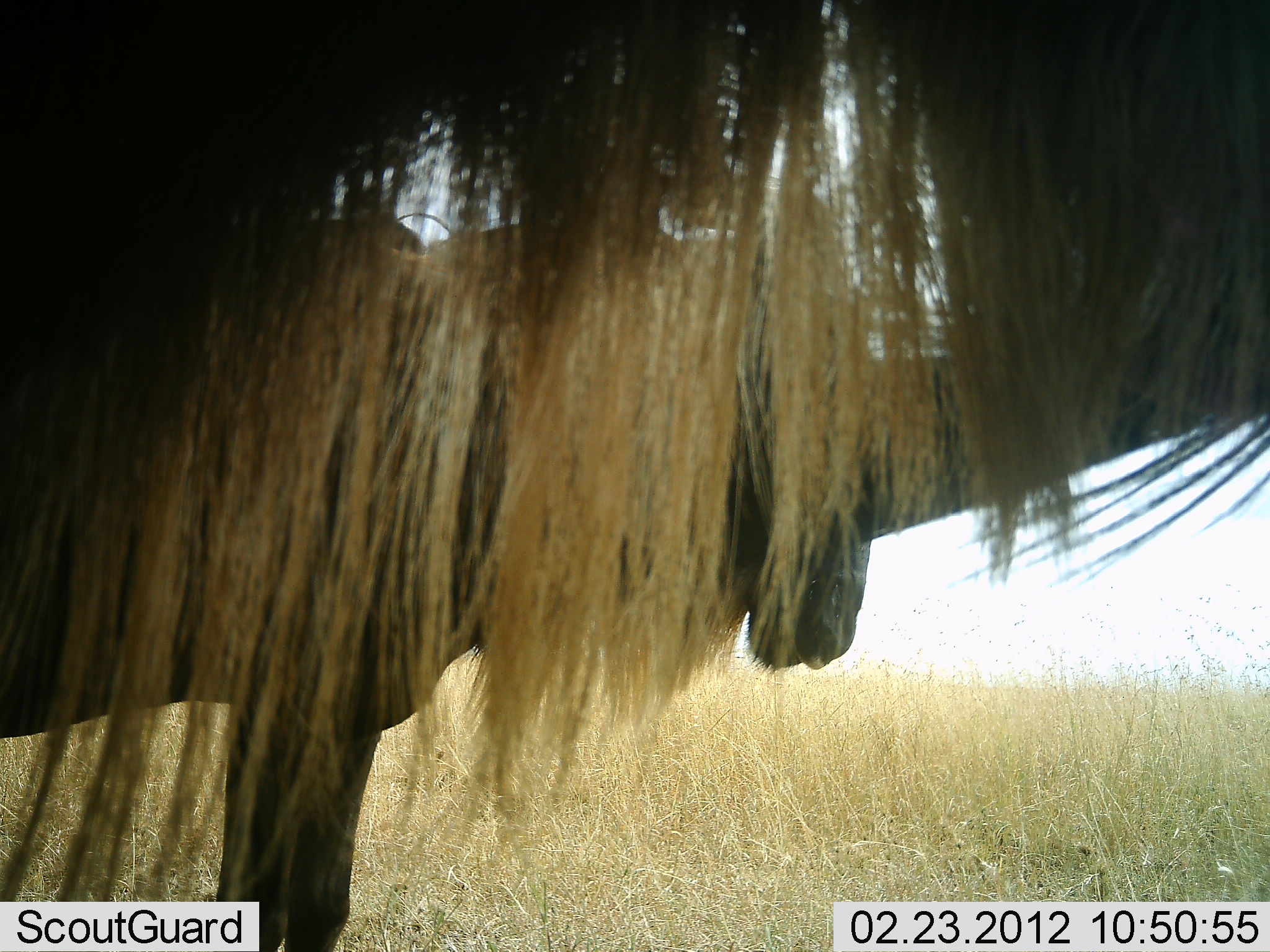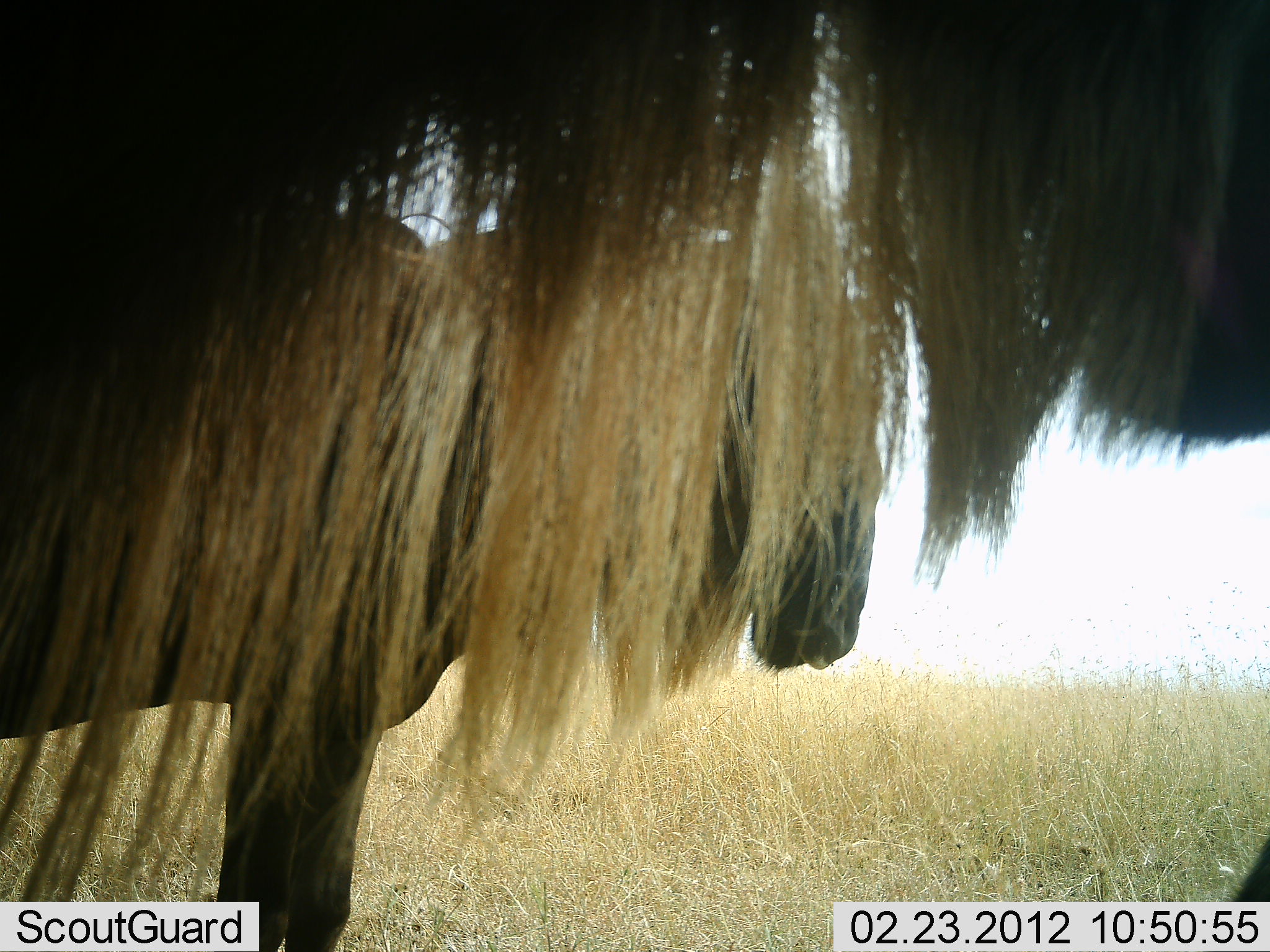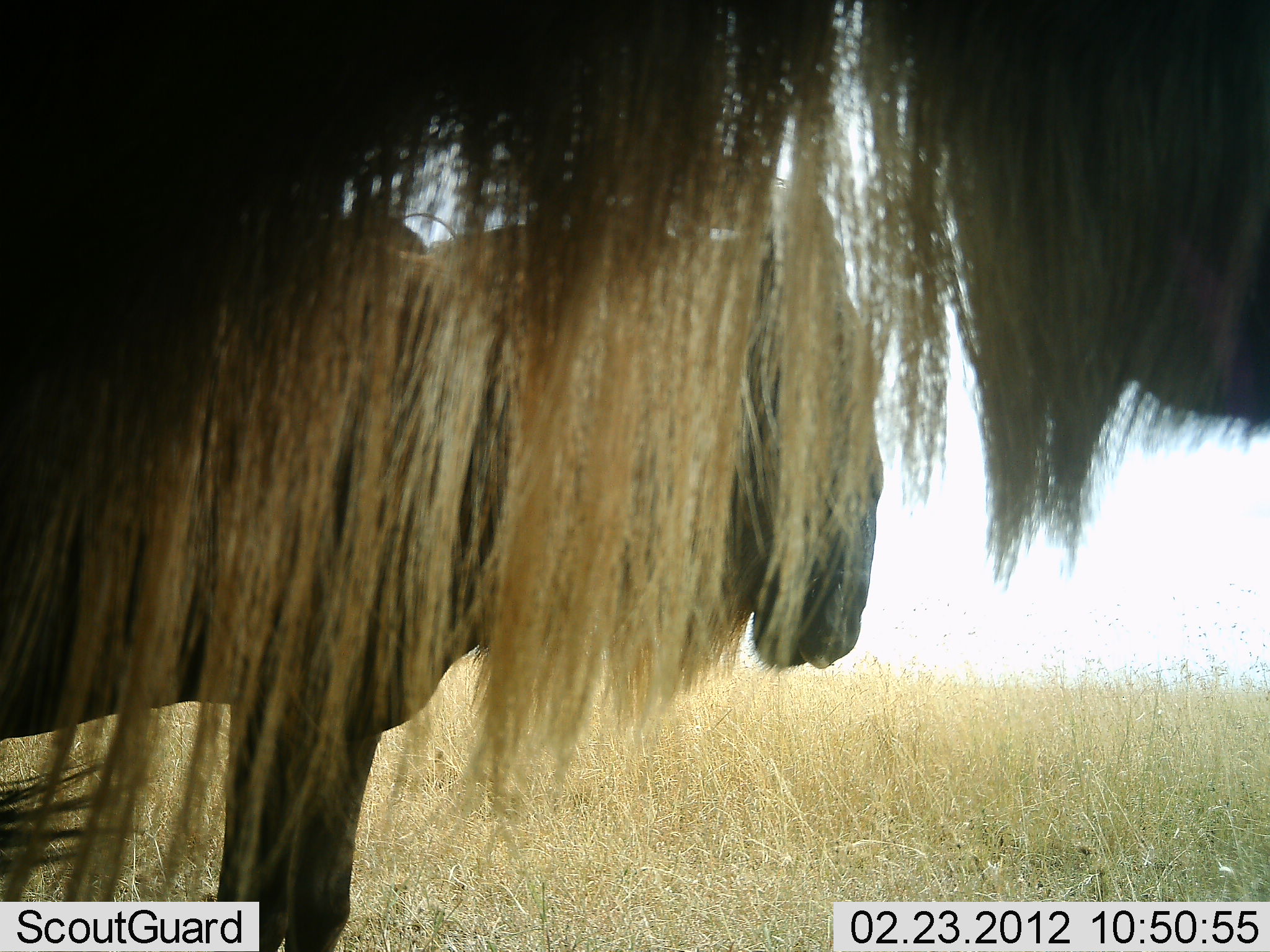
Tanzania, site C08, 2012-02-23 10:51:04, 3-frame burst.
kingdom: Animalia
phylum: Chordata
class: Mammalia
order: Artiodactyla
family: Bovidae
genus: Connochaetes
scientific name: Connochaetes taurinus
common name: blue wildebeest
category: wildebeest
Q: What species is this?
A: Wildebeest (blue wildebeest) (Connochaetes taurinus).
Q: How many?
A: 2.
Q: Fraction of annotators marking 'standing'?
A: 93%.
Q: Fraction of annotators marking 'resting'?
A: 0%.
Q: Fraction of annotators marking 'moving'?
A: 14%.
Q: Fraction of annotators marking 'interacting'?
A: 0%.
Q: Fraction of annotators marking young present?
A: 0%.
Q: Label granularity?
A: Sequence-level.